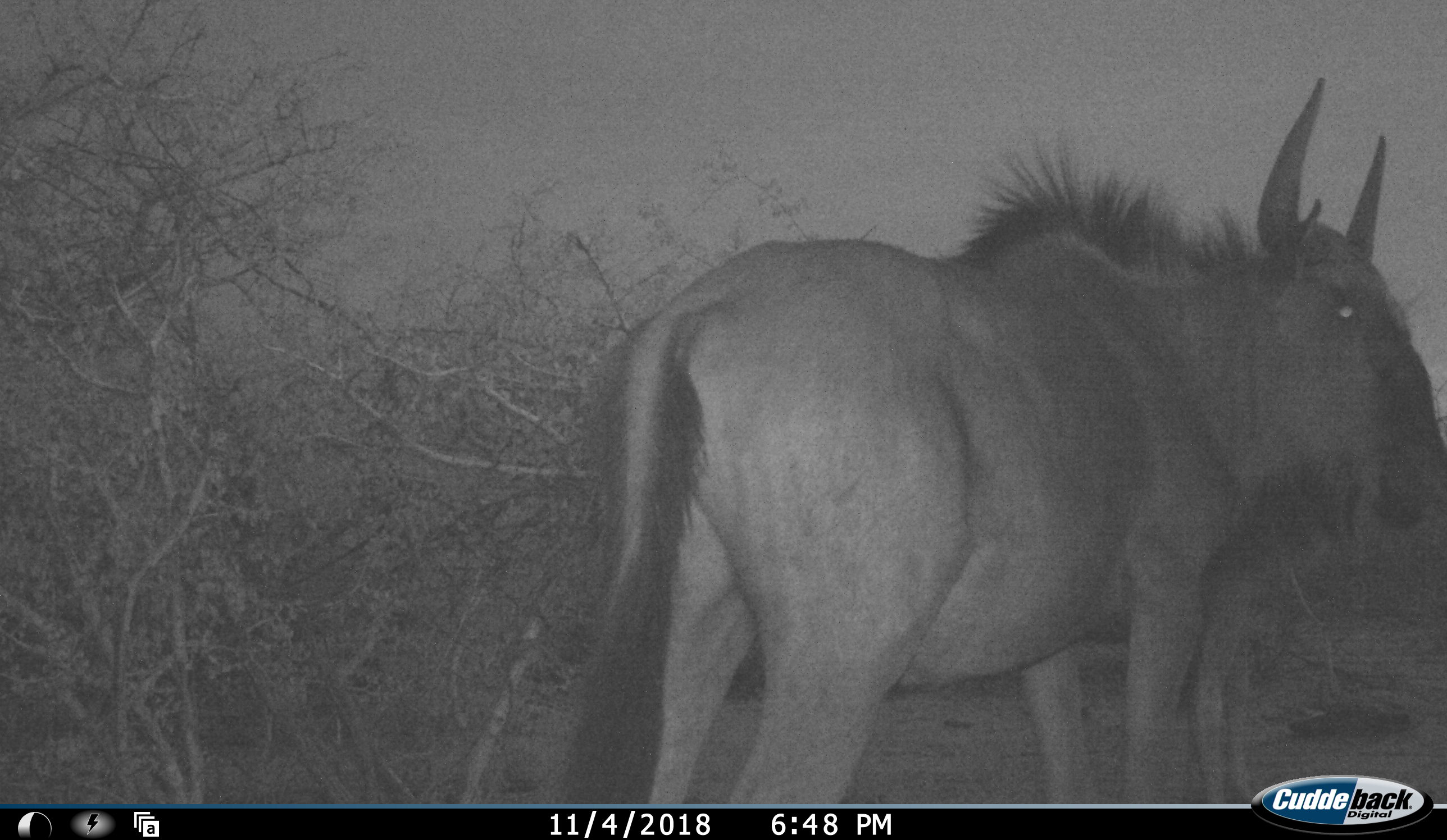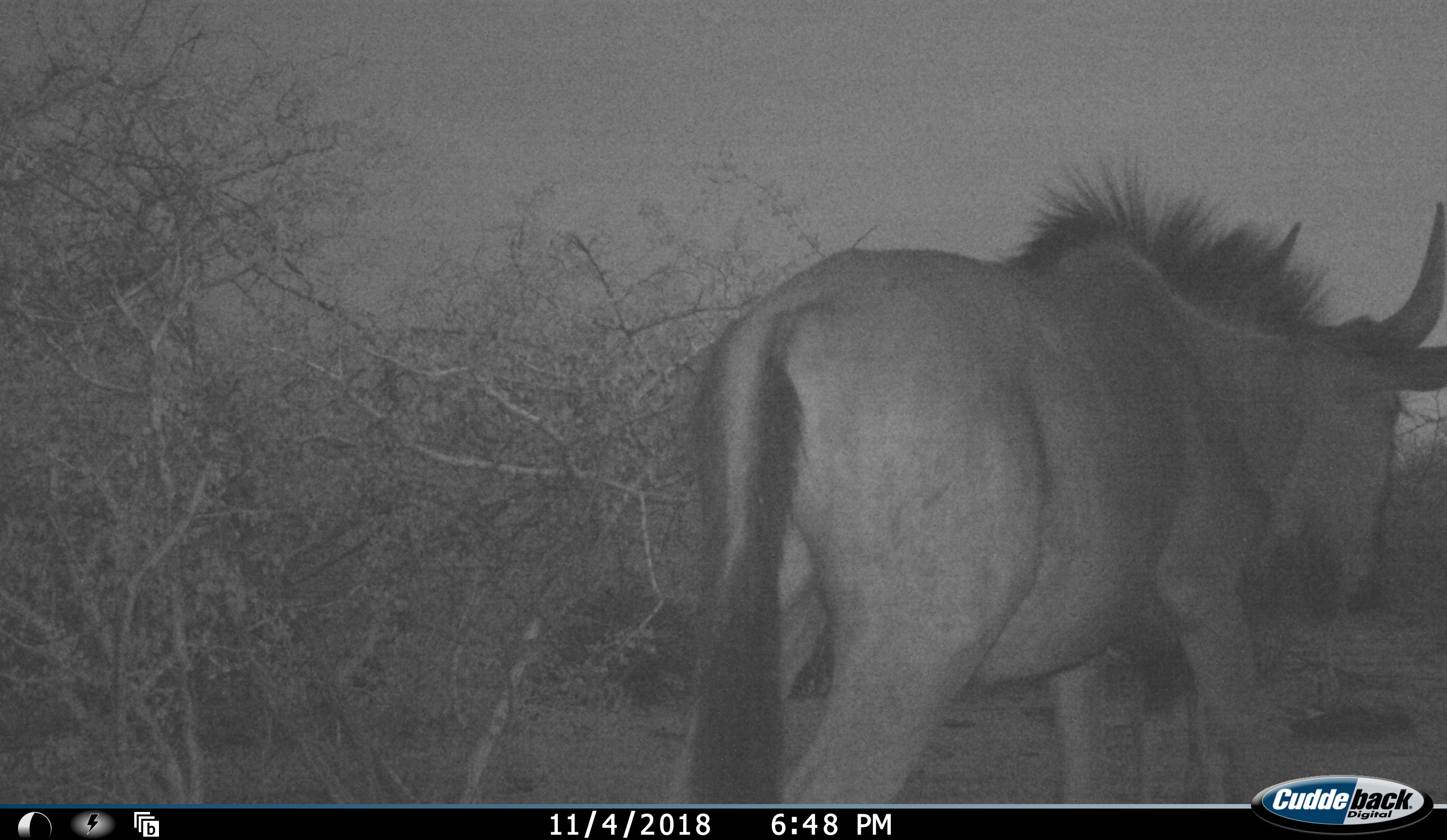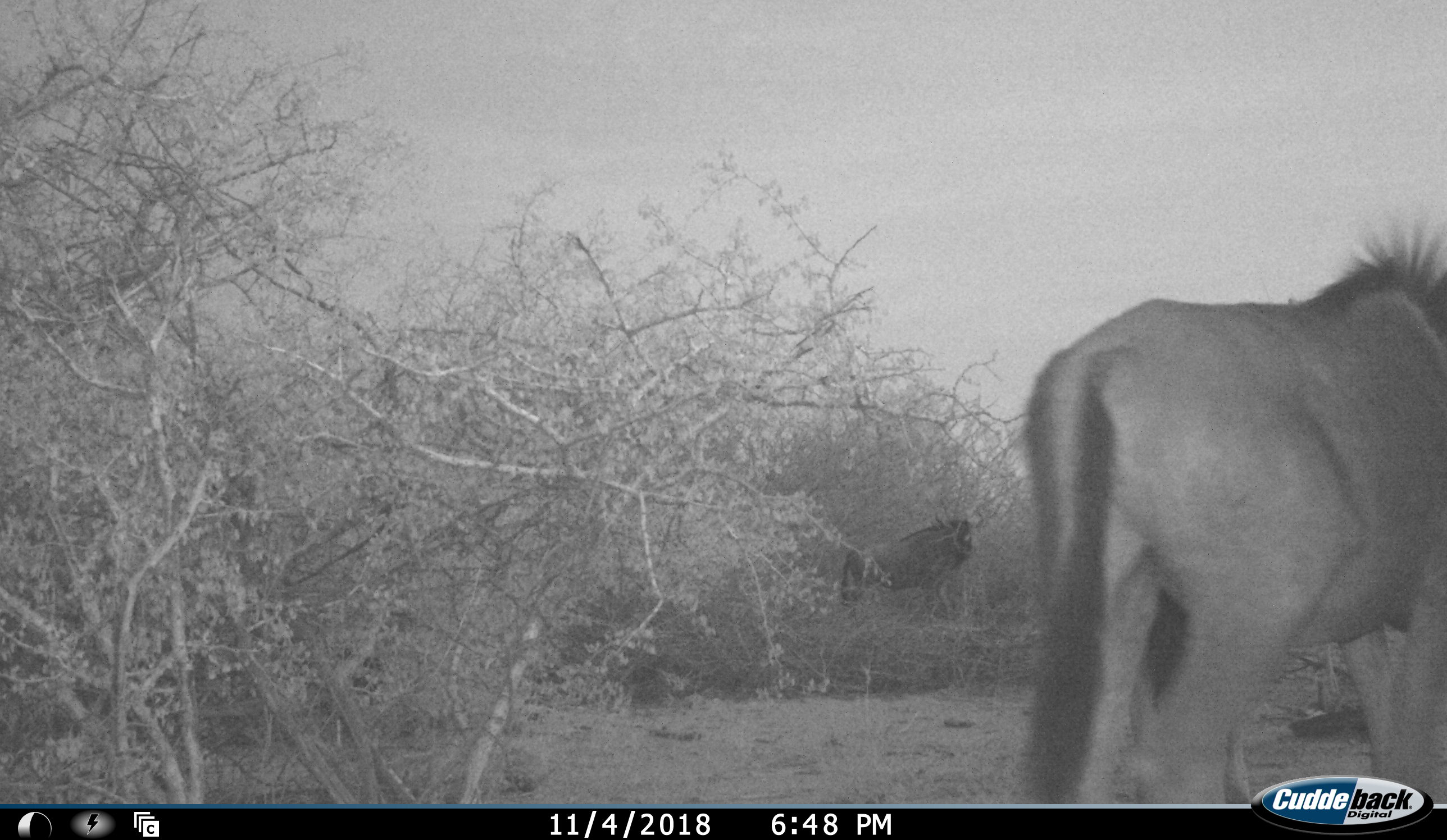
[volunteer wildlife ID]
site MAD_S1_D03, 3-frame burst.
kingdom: Animalia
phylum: Chordata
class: Mammalia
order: Artiodactyla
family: Bovidae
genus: Connochaetes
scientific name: Connochaetes taurinus taurinus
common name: blue wildebeest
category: wildebeestblue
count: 2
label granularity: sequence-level